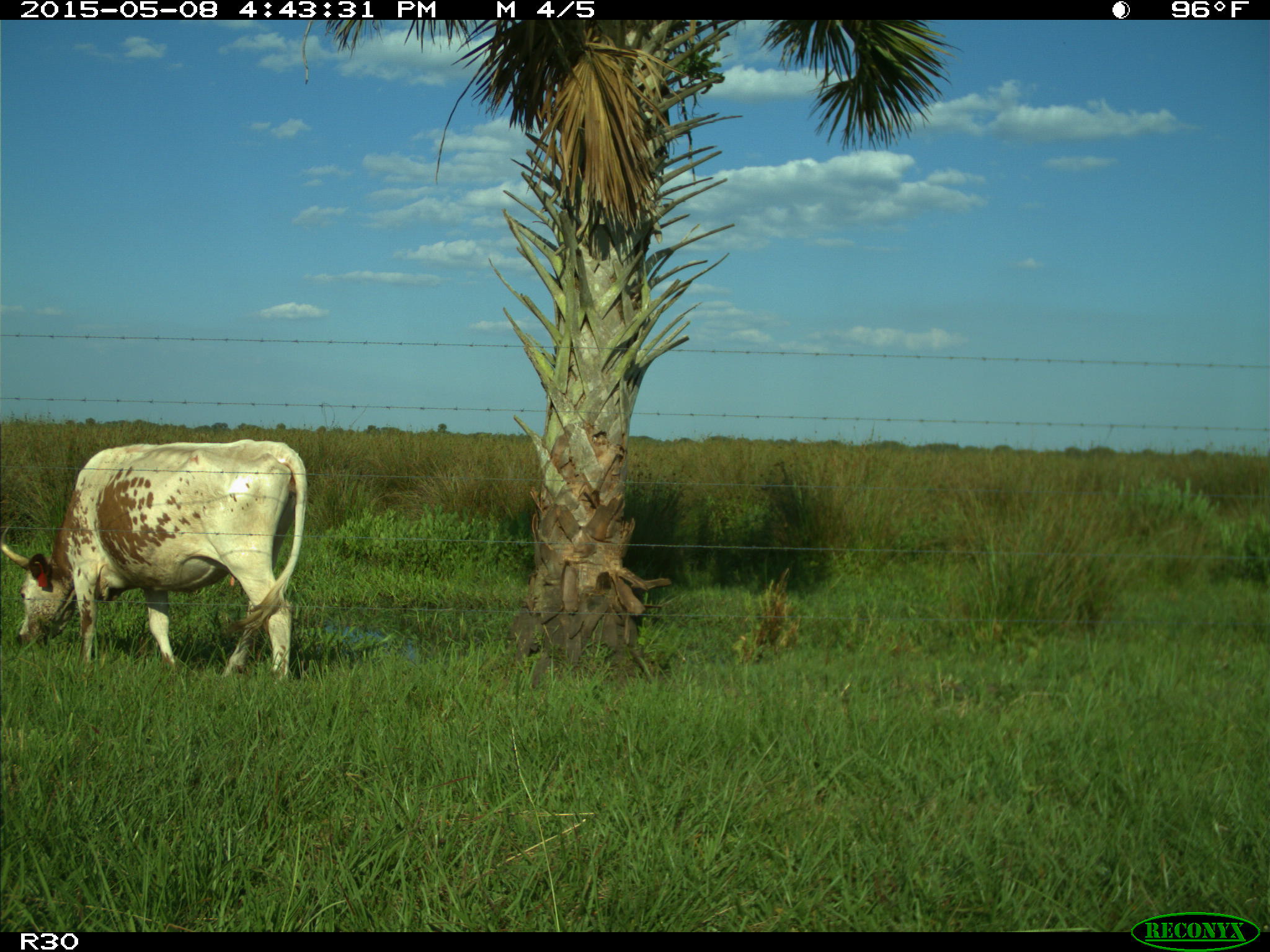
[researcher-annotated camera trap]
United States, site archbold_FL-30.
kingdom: Animalia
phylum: Chordata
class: Mammalia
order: Artiodactyla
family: Bovidae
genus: Bos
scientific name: Bos taurus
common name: domestic cow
Bos taurus (domestic cow).